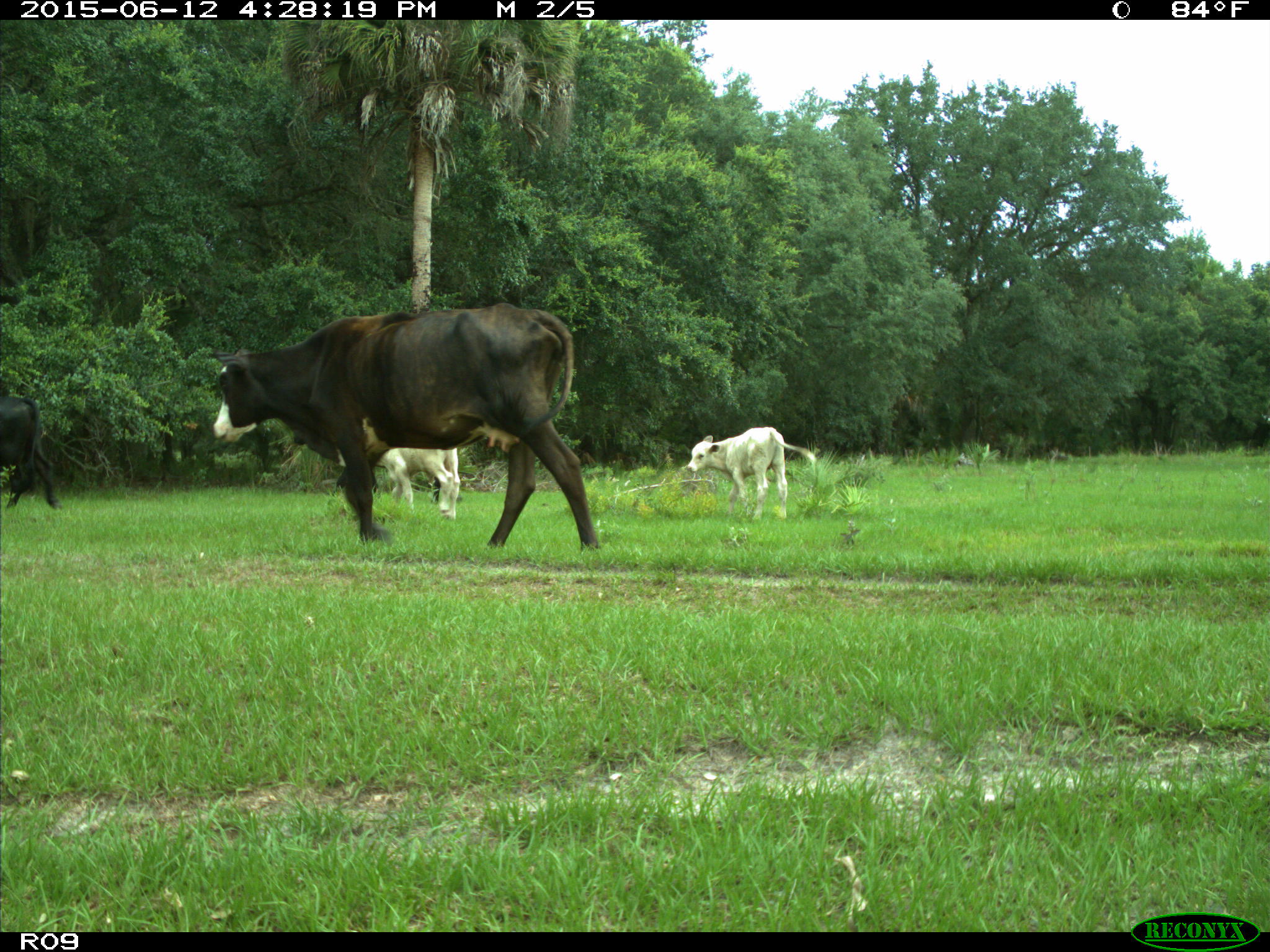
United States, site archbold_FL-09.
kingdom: Animalia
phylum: Chordata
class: Mammalia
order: Artiodactyla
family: Bovidae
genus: Bos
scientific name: Bos taurus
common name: domestic cow